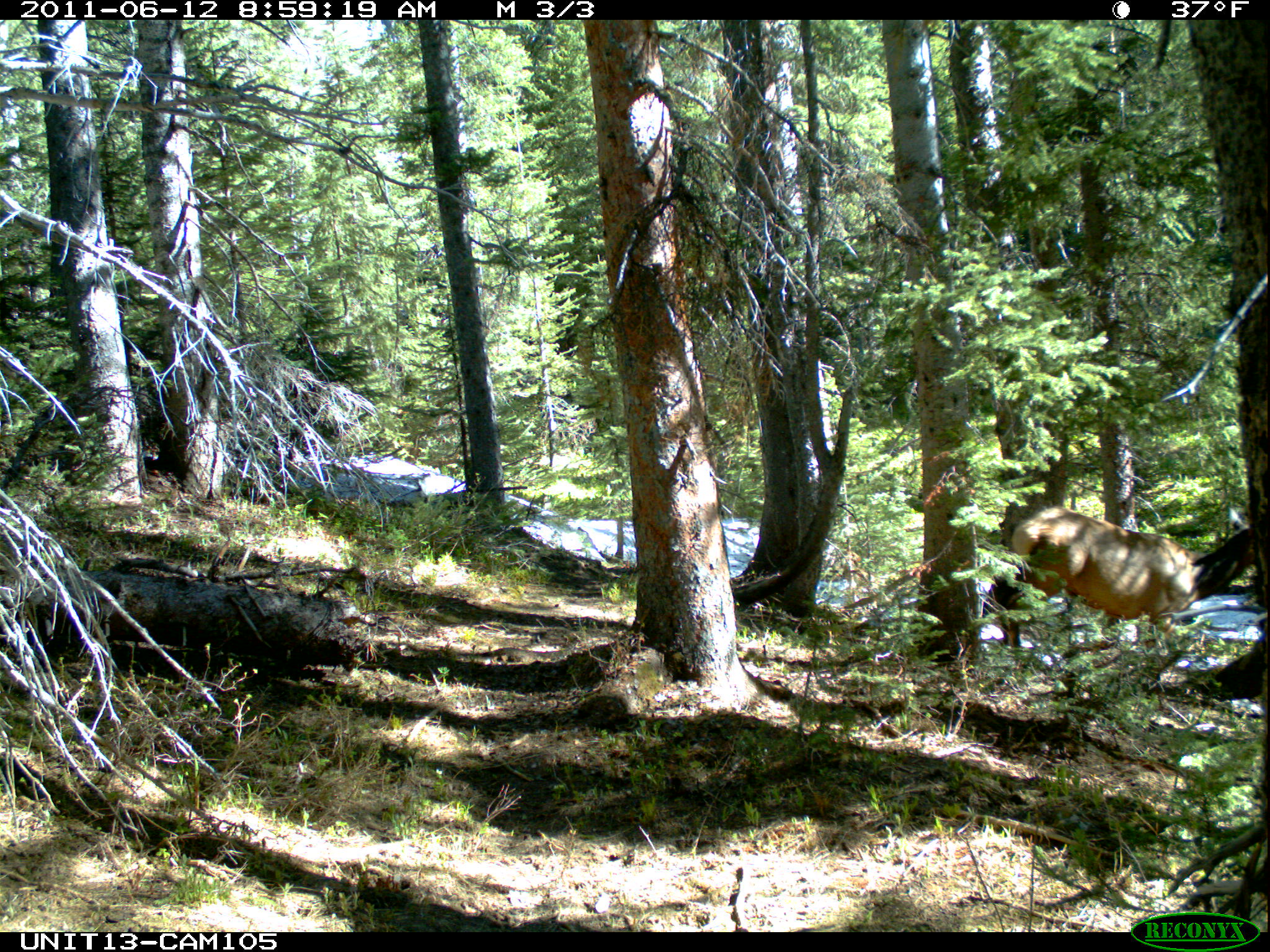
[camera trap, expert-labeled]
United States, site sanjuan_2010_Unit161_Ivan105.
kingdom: Animalia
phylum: Chordata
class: Mammalia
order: Artiodactyla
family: Cervidae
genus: Cervus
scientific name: Cervus elaphus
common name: red deer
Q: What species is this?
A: Cervus elaphus (red deer).